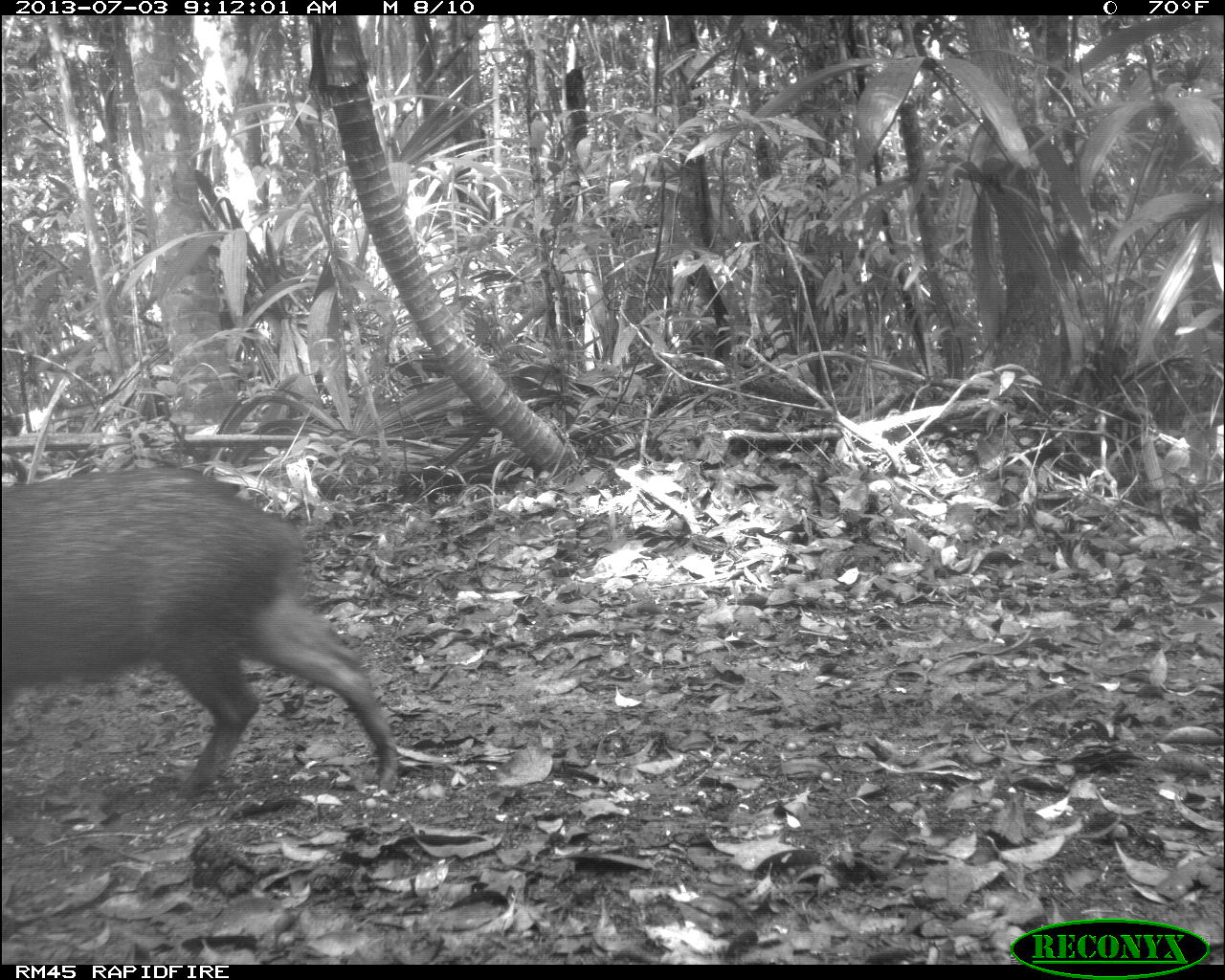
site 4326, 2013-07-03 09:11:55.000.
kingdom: Animalia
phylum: Chordata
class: Mammalia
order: Artiodactyla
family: Tayassuidae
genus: Pecari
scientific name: Pecari tajacu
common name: collared peccary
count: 1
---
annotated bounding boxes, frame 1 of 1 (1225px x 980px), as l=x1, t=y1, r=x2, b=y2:
pecari tajacu: l=0, t=466, r=399, b=800